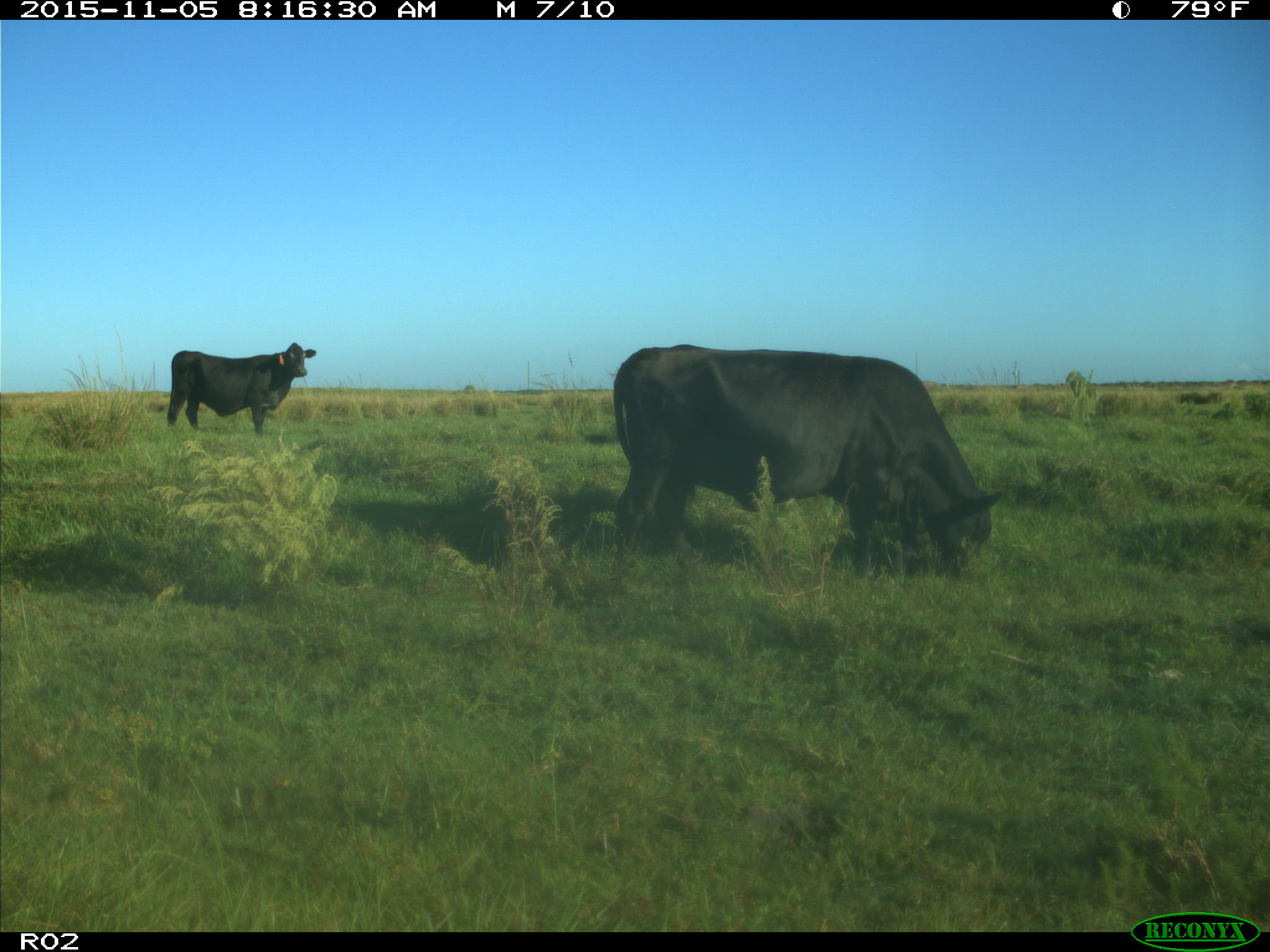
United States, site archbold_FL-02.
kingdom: Animalia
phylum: Chordata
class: Mammalia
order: Artiodactyla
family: Bovidae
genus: Bos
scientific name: Bos taurus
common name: domestic cow